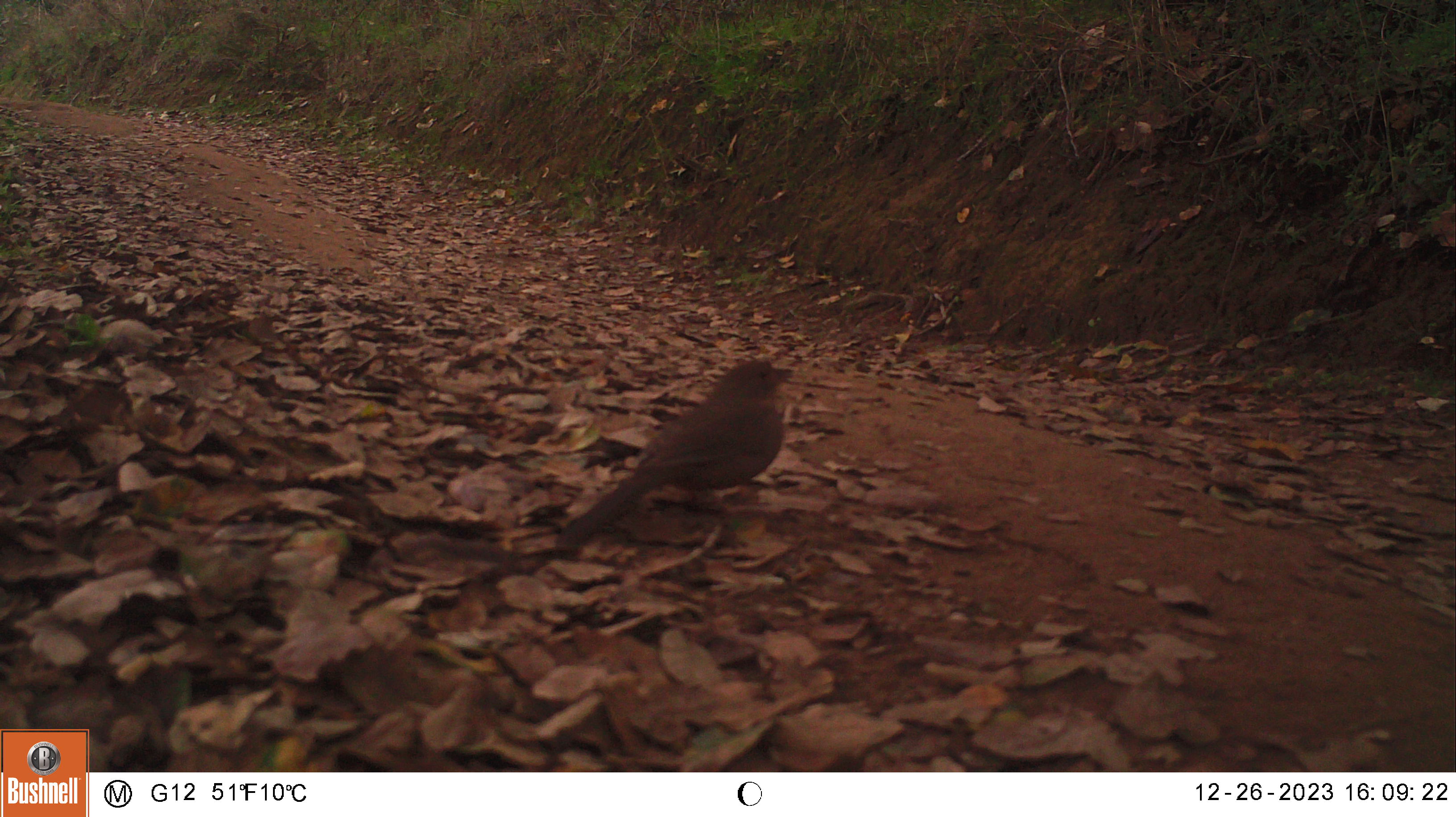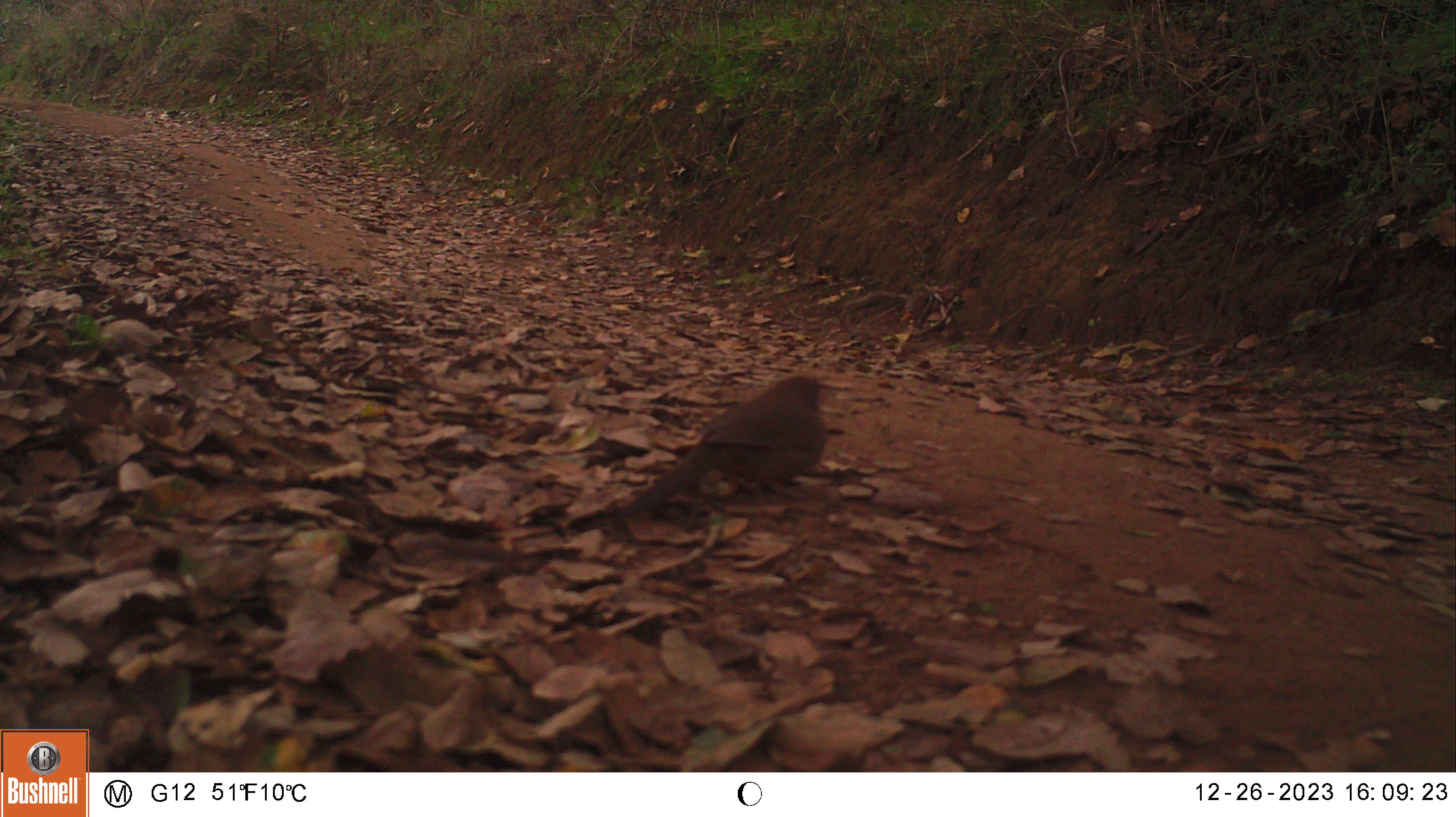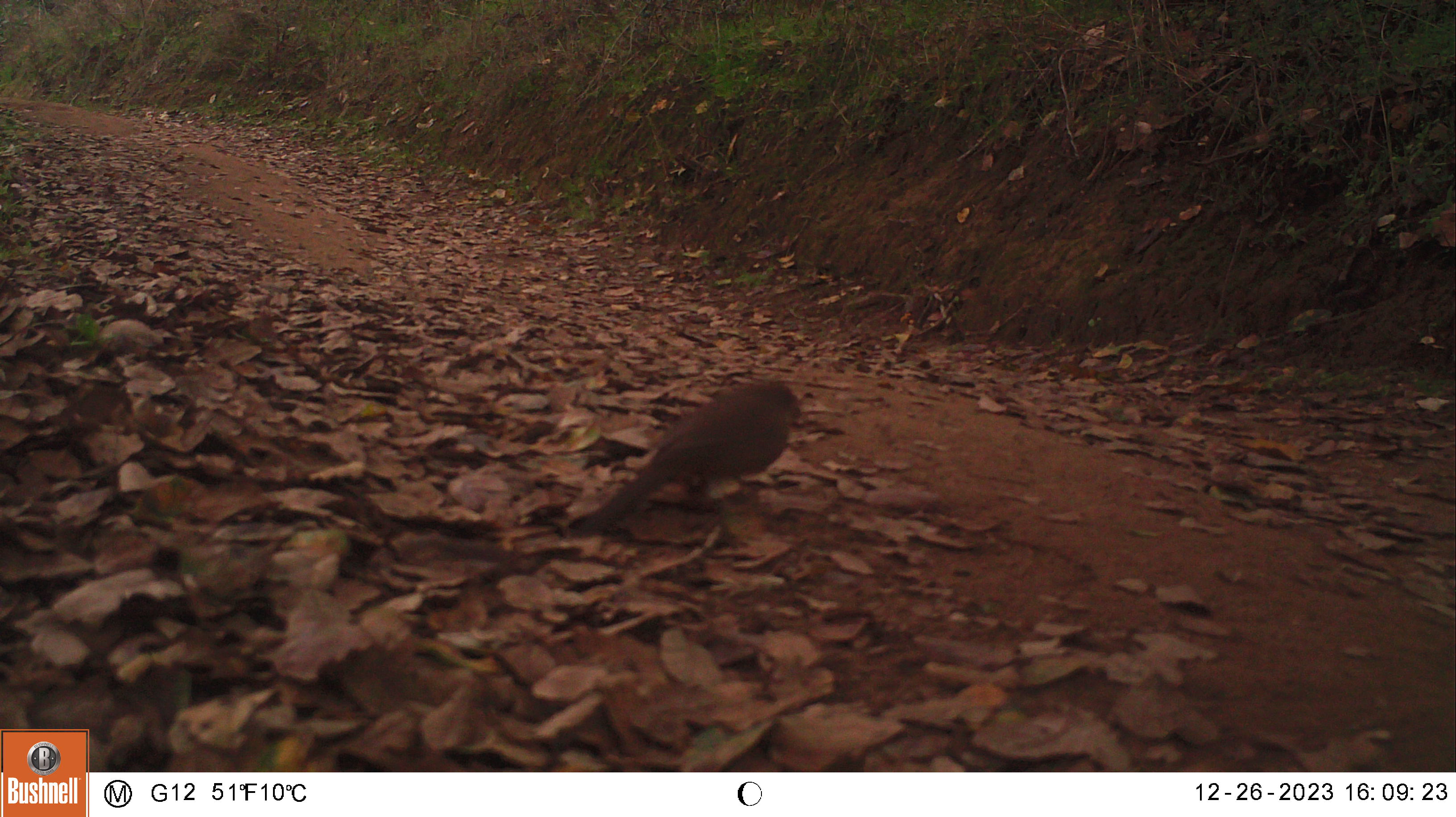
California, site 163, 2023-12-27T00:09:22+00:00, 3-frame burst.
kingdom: Animalia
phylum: Chordata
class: Aves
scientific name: Aves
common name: bird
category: unknown bird